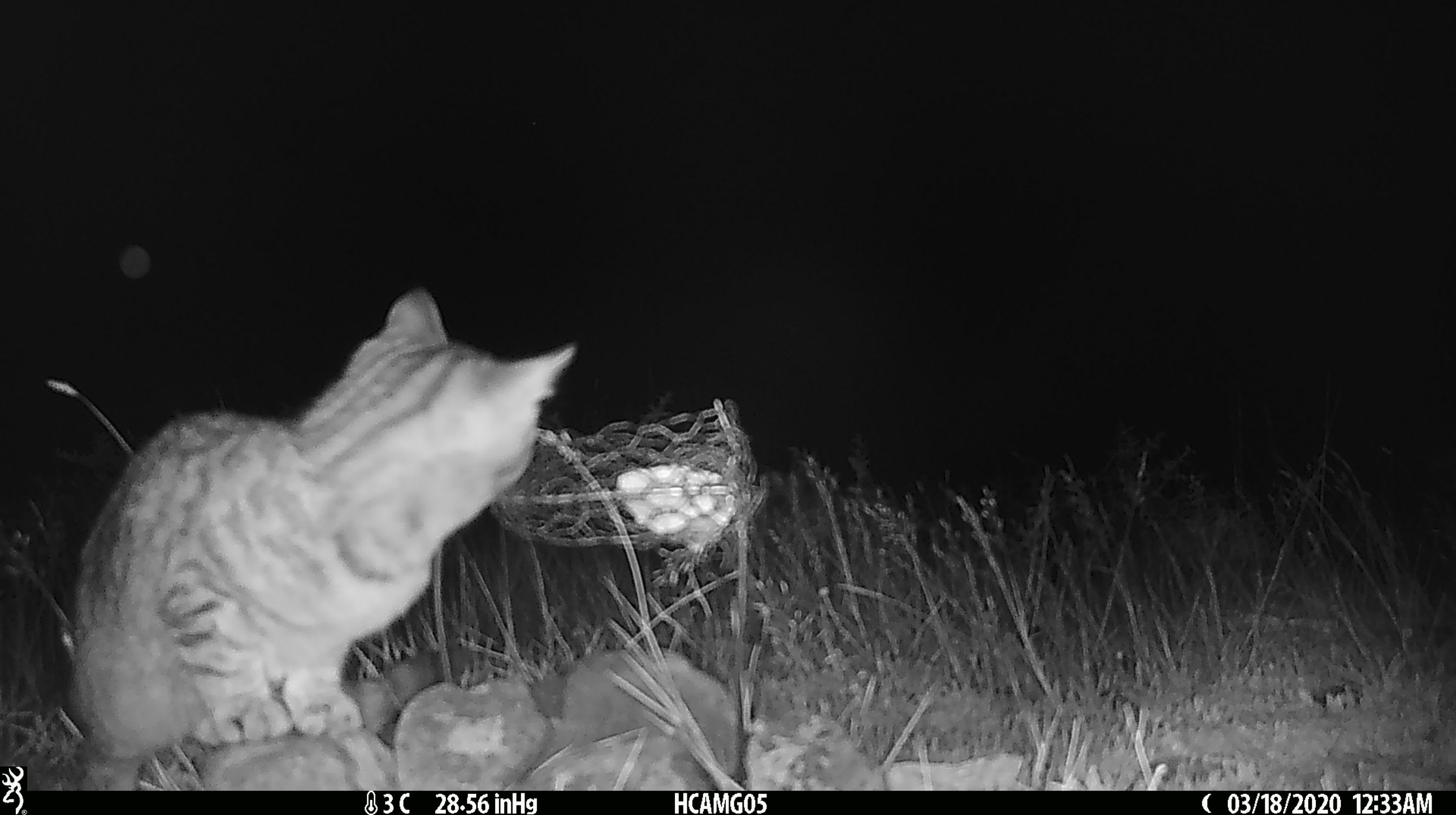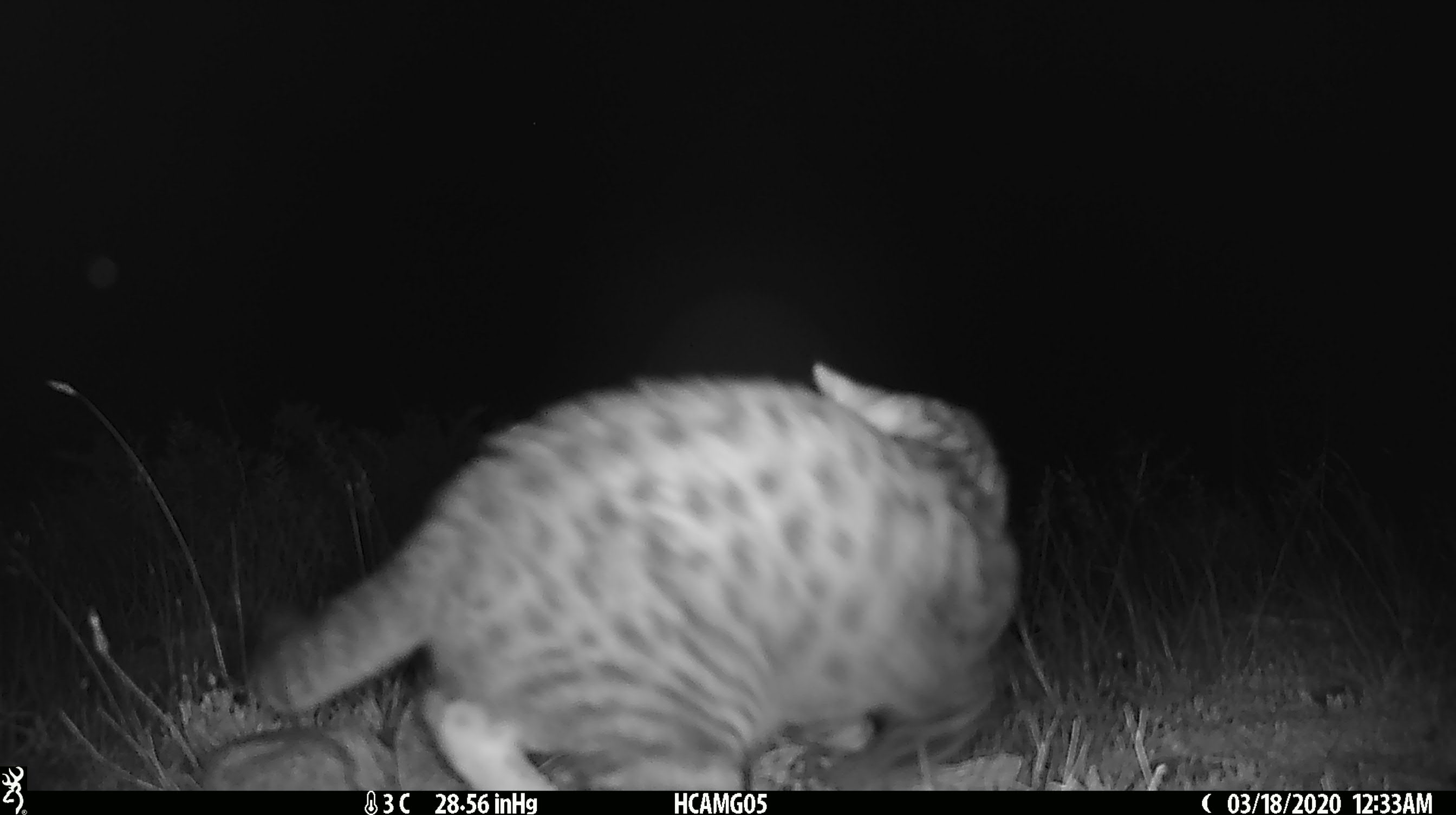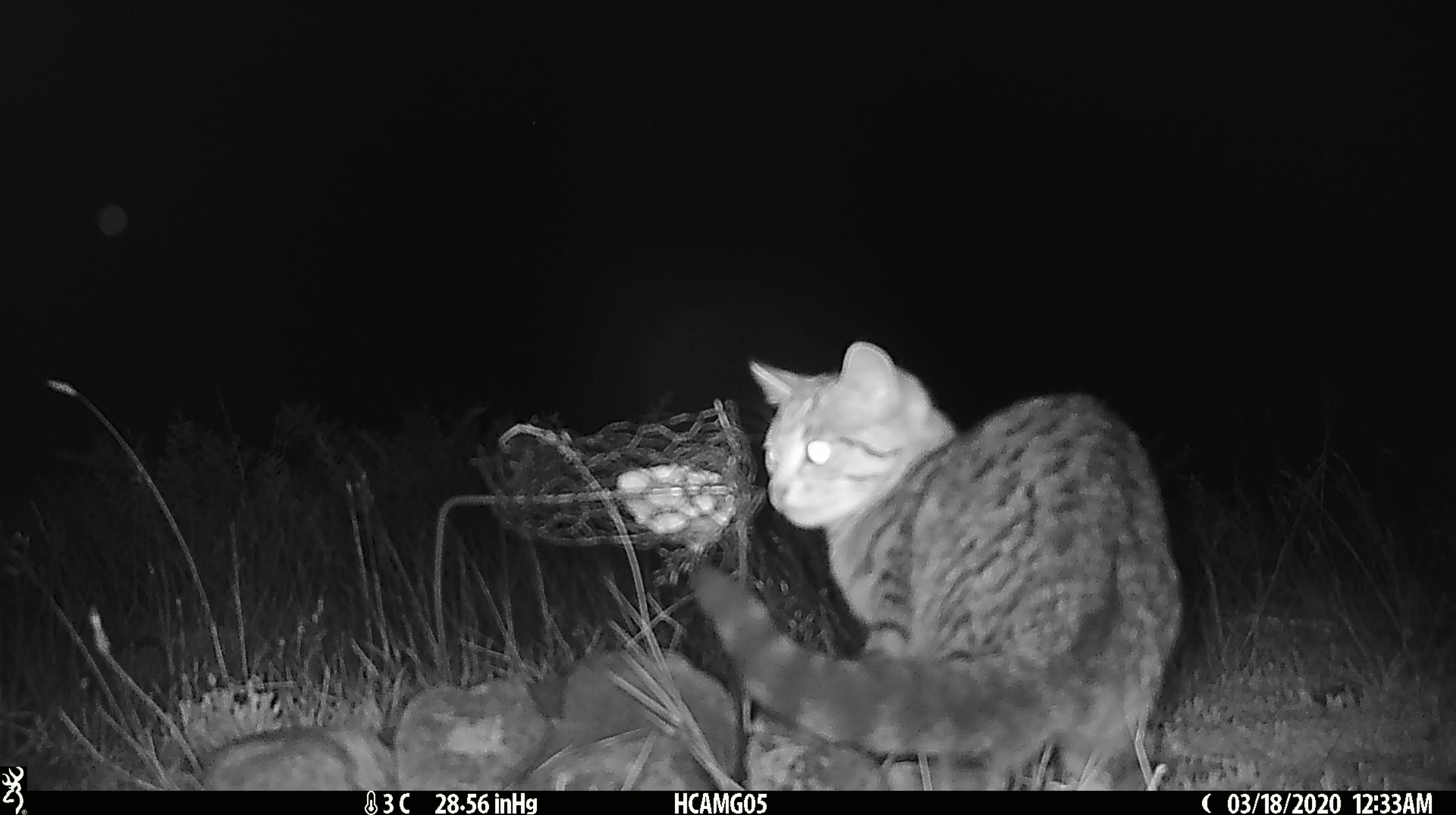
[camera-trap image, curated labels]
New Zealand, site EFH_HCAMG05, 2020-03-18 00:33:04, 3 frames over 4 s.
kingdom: Animalia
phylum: Chordata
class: Mammalia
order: Carnivora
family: Felidae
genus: Felis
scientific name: Felis catus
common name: domestic cat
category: cat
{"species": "cat (domestic cat) (Felis catus)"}